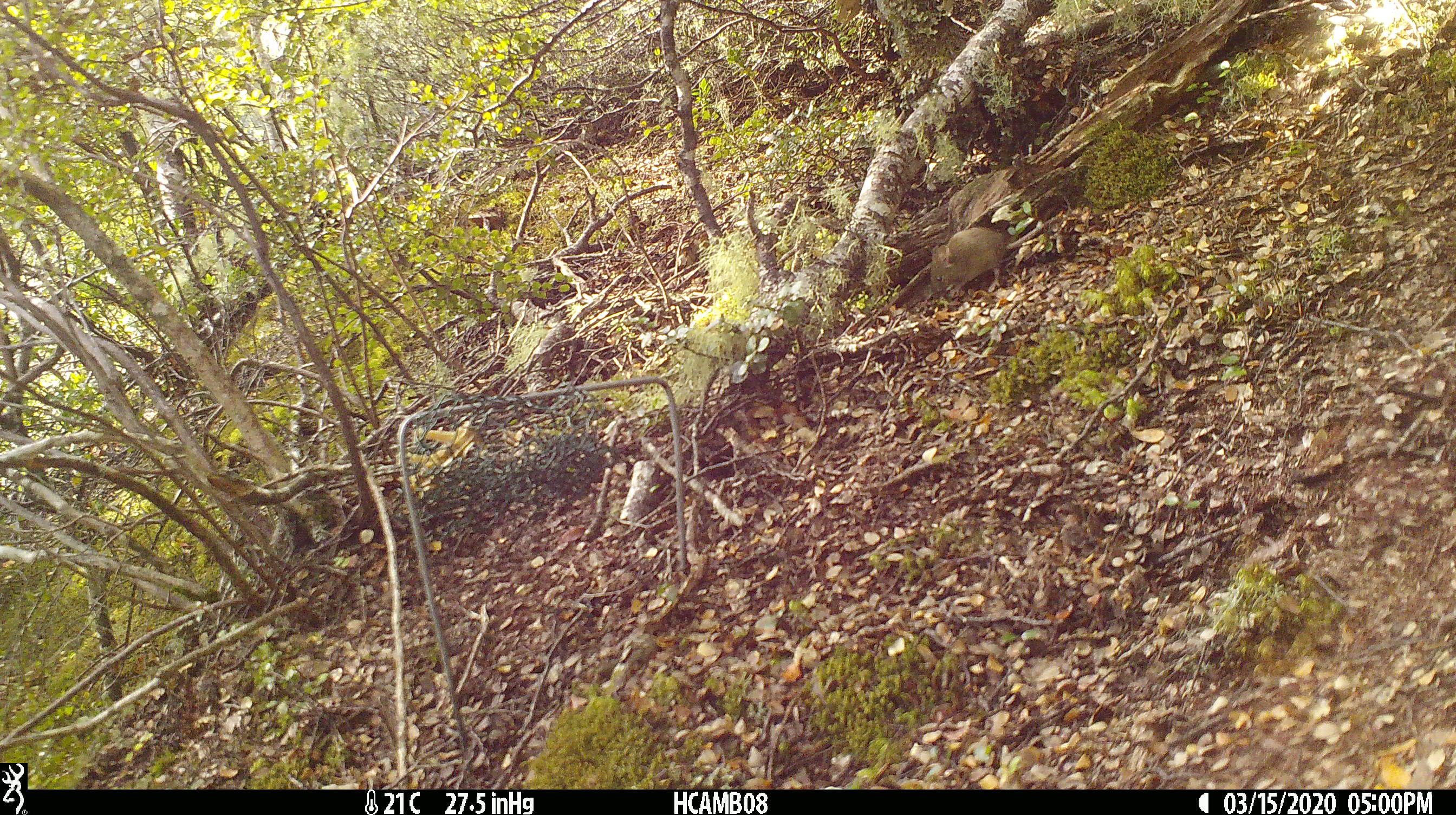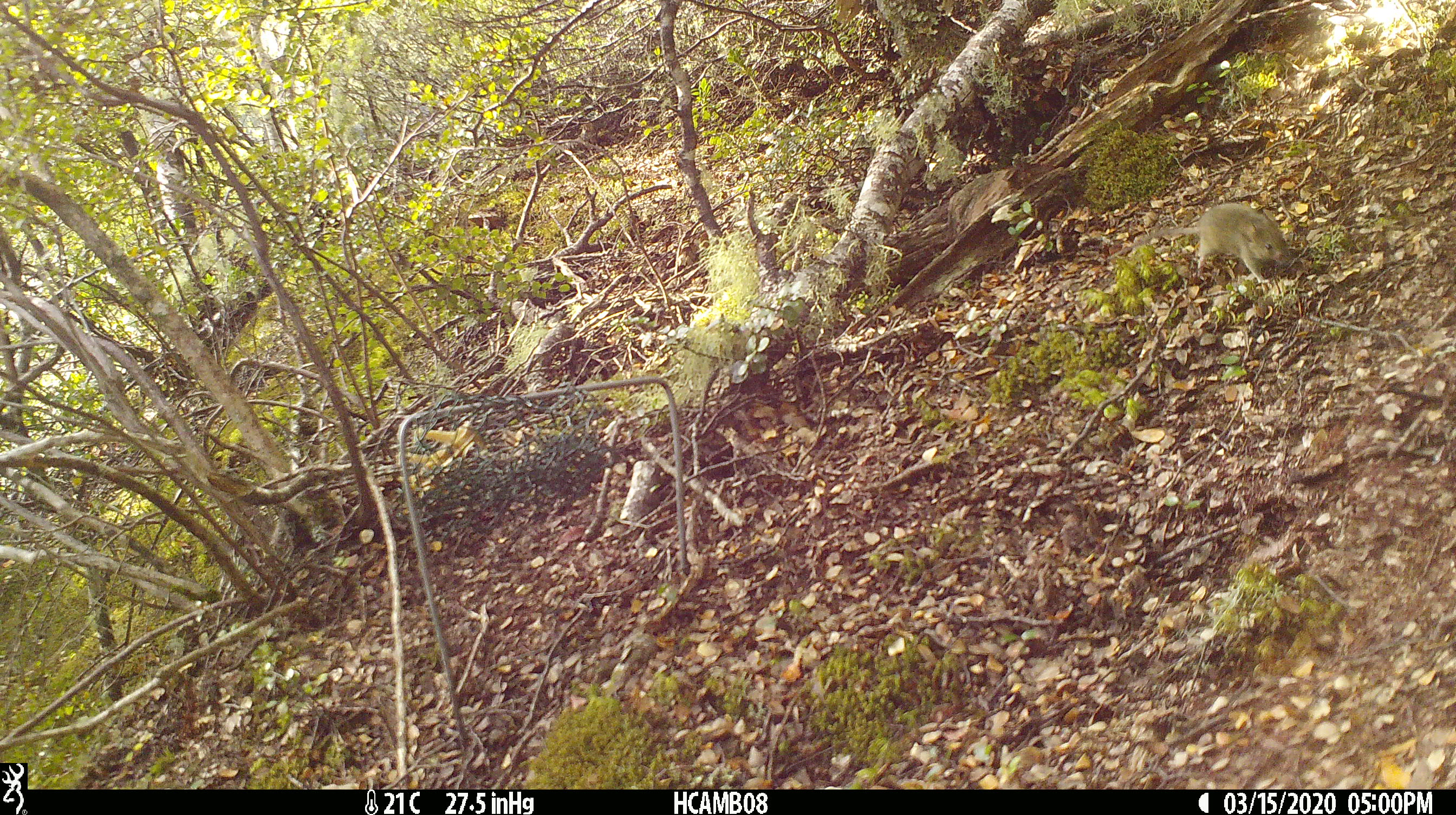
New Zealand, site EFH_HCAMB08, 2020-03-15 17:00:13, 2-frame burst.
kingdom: Animalia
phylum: Chordata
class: Mammalia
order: Rodentia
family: Muridae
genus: Mus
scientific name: Mus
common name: mouse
Mouse (Mus).